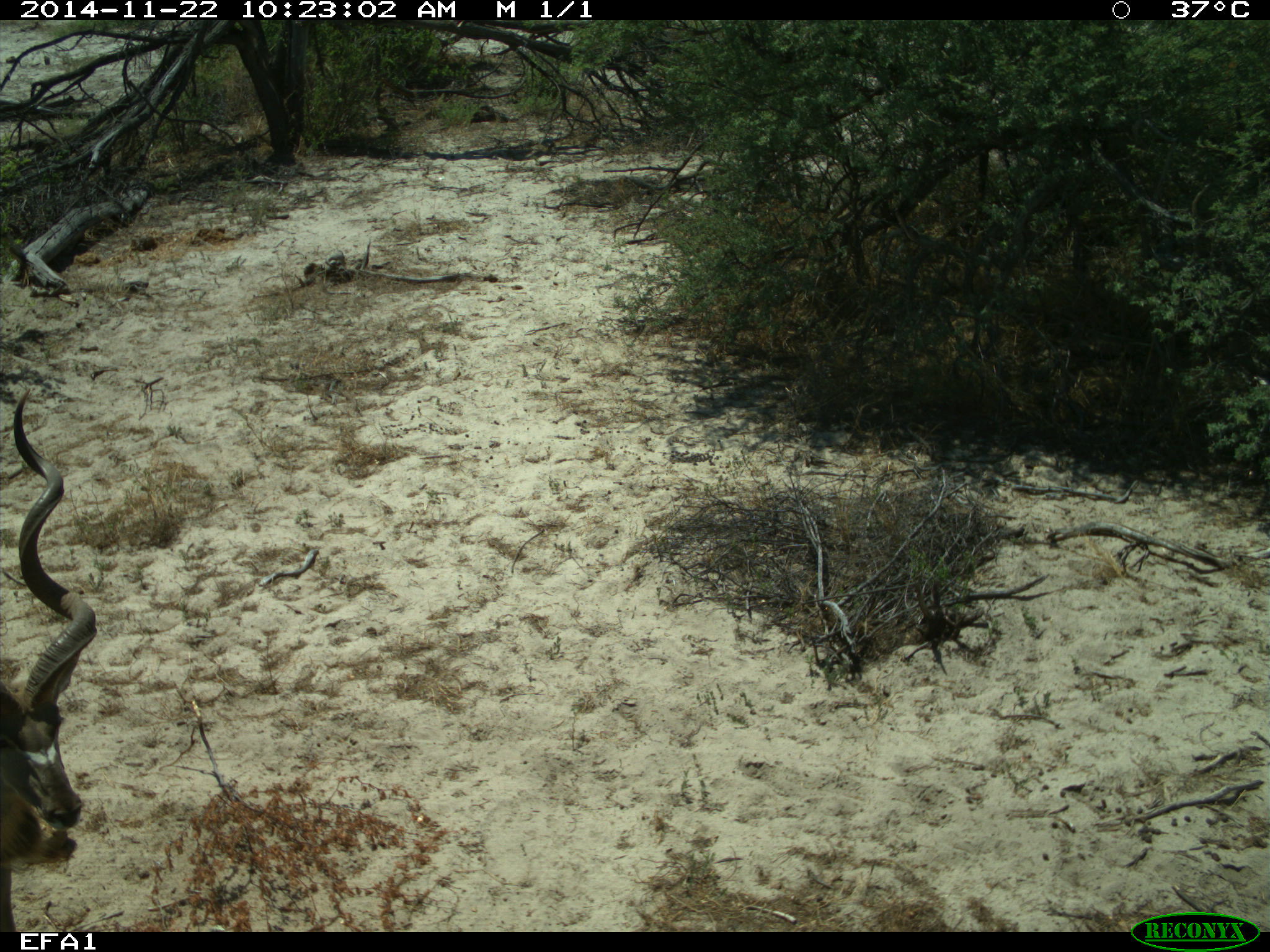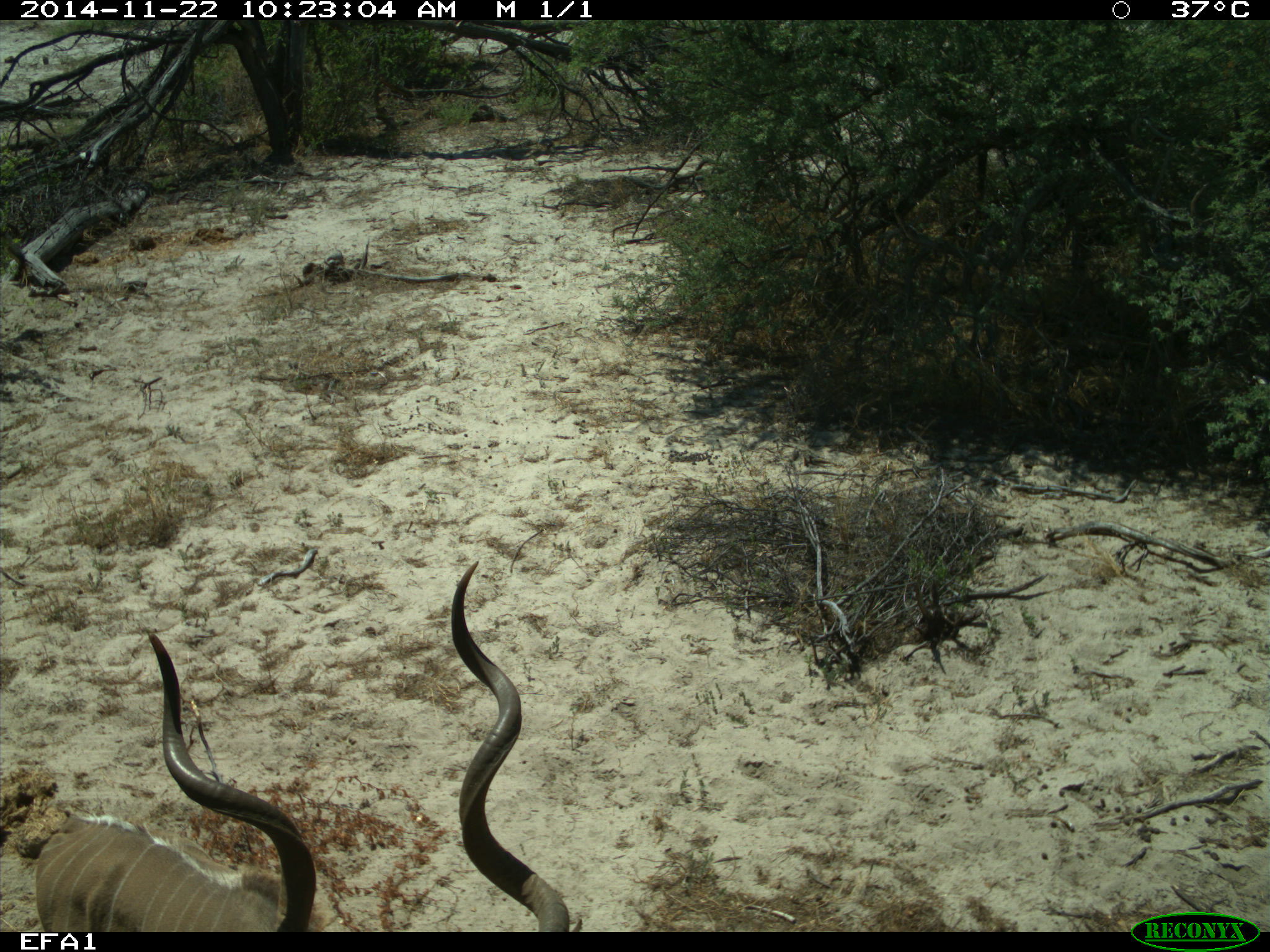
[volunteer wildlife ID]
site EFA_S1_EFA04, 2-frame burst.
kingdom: Animalia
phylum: Chordata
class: Mammalia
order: Artiodactyla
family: Bovidae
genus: Tragelaphus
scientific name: Tragelaphus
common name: kudu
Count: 1.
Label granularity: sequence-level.